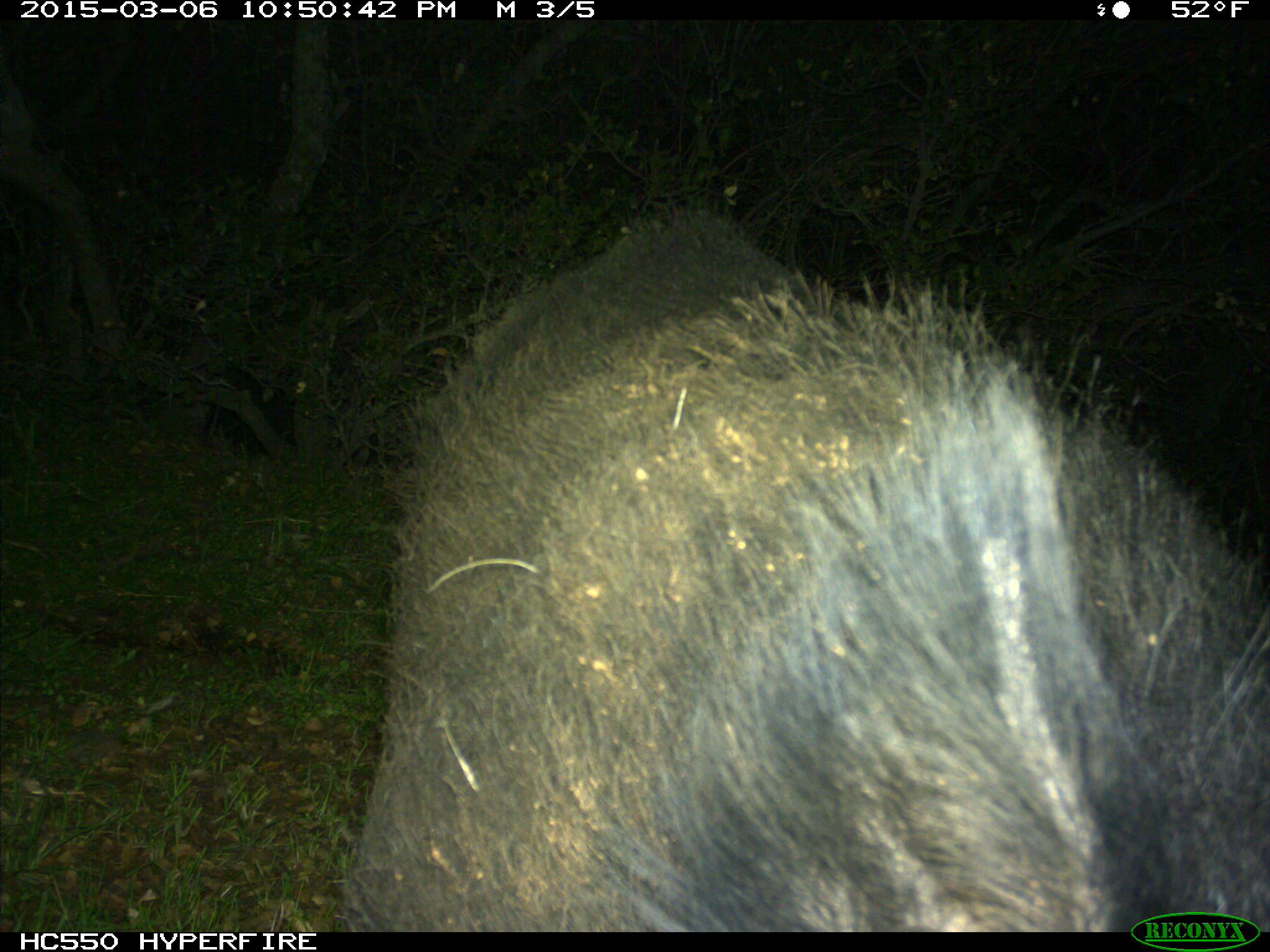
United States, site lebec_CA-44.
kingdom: Animalia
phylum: Chordata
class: Mammalia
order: Artiodactyla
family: Suidae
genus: Sus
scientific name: Sus scrofa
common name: wild boar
Sus scrofa (wild boar).